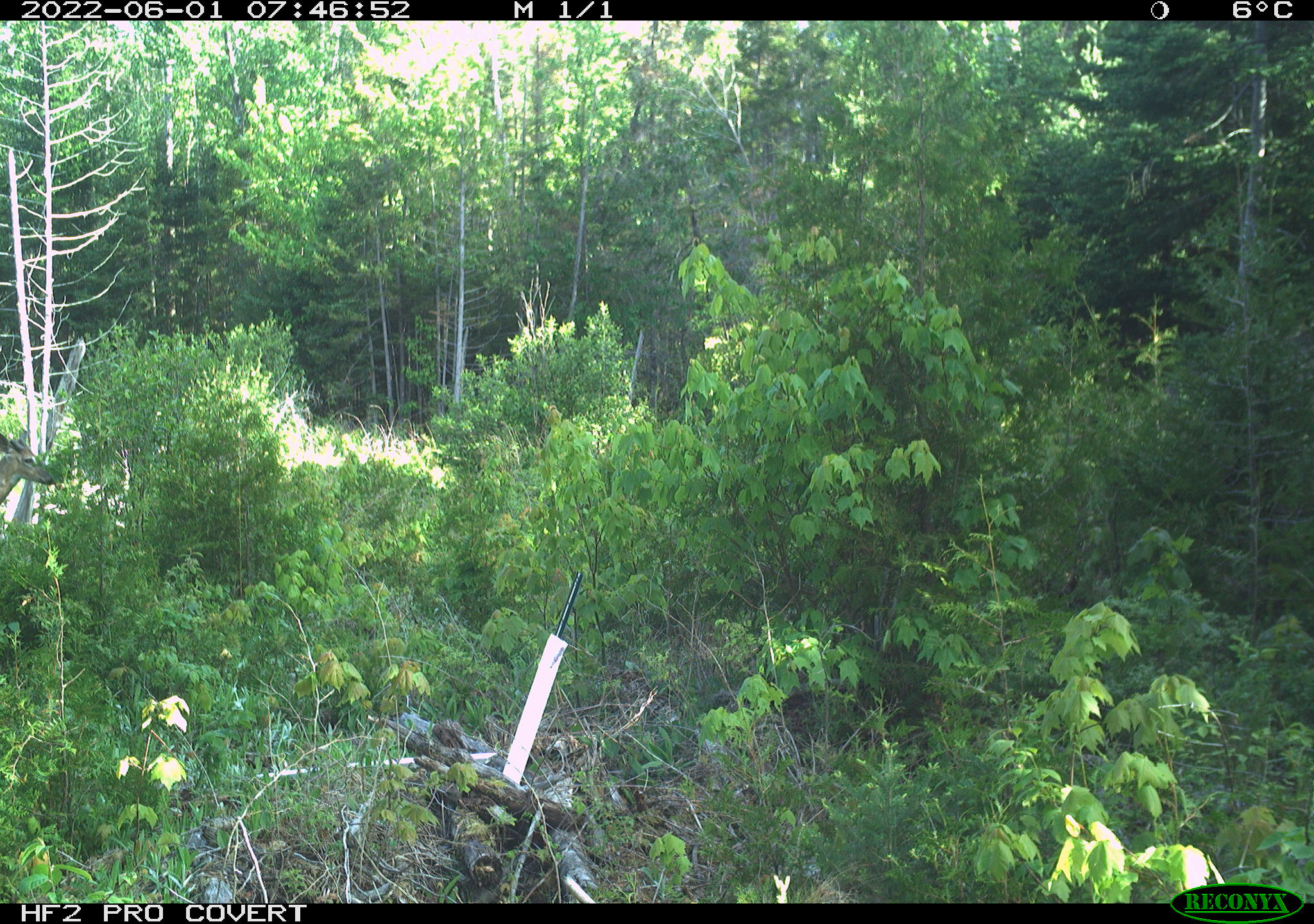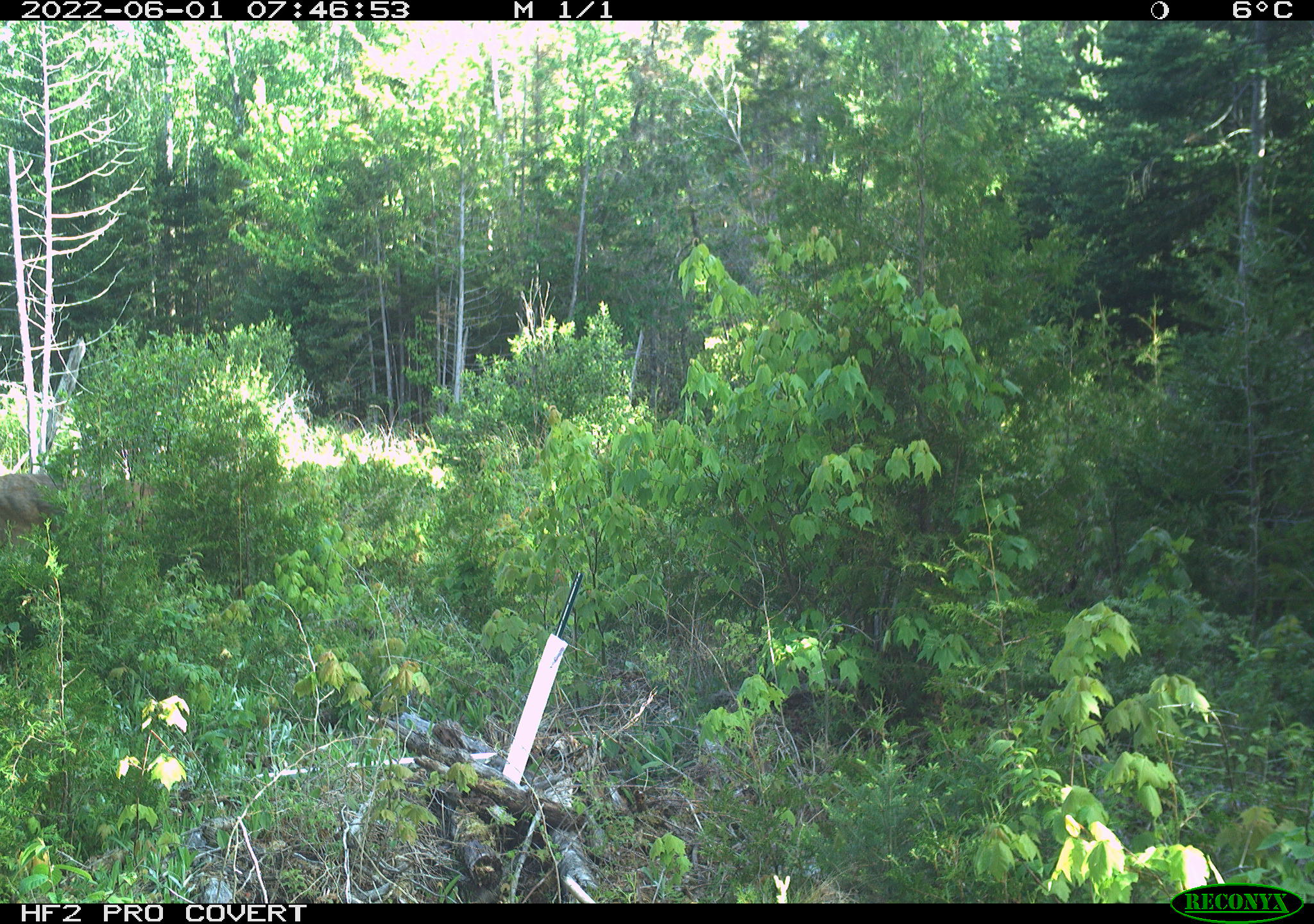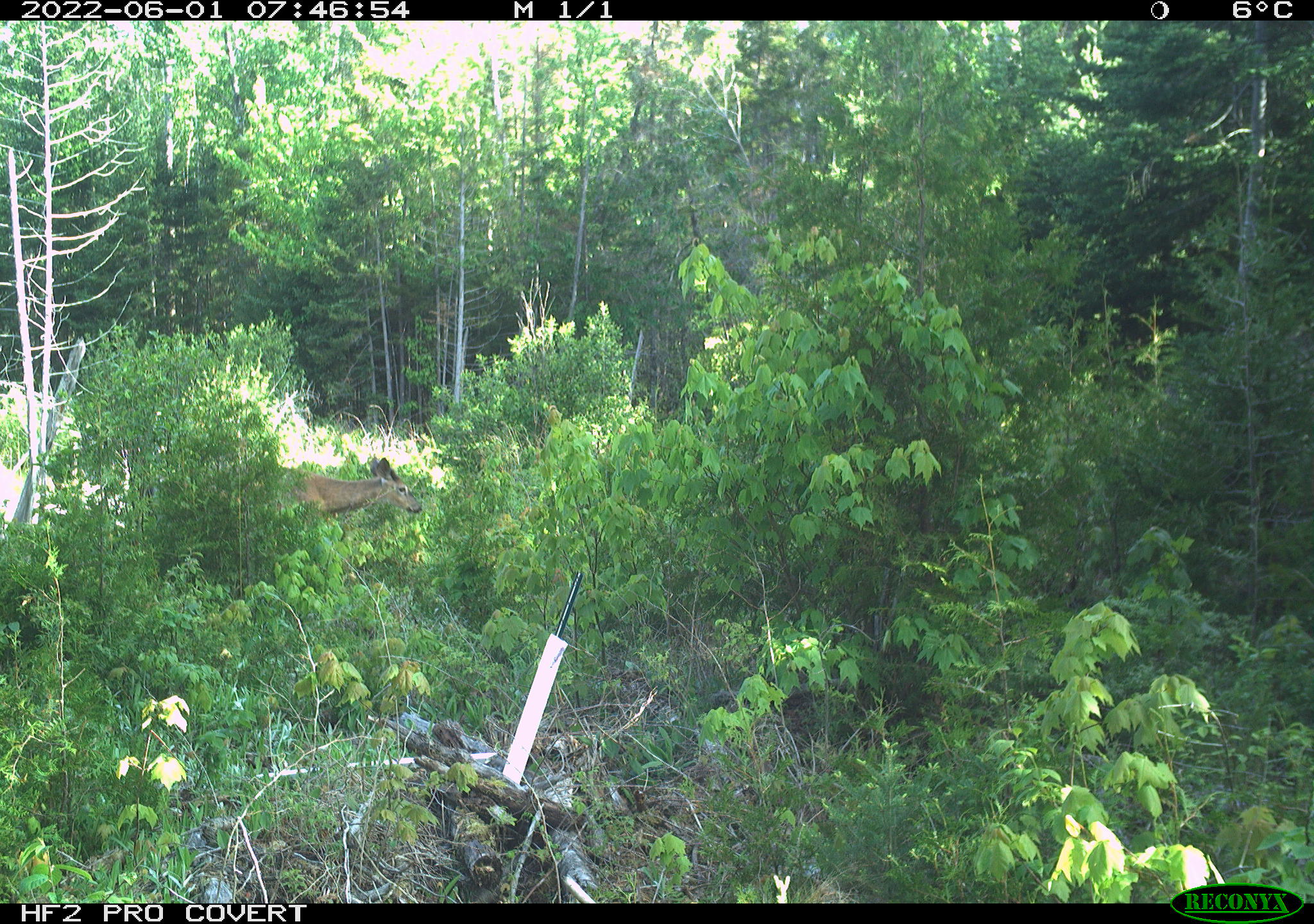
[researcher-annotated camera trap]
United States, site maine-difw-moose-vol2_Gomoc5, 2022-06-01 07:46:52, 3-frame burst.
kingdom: Animalia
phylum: Chordata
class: Mammalia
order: Artiodactyla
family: Cervidae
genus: Odocoileus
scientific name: Odocoileus virginianus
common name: white-tailed deer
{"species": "white-tailed deer (Odocoileus virginianus)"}